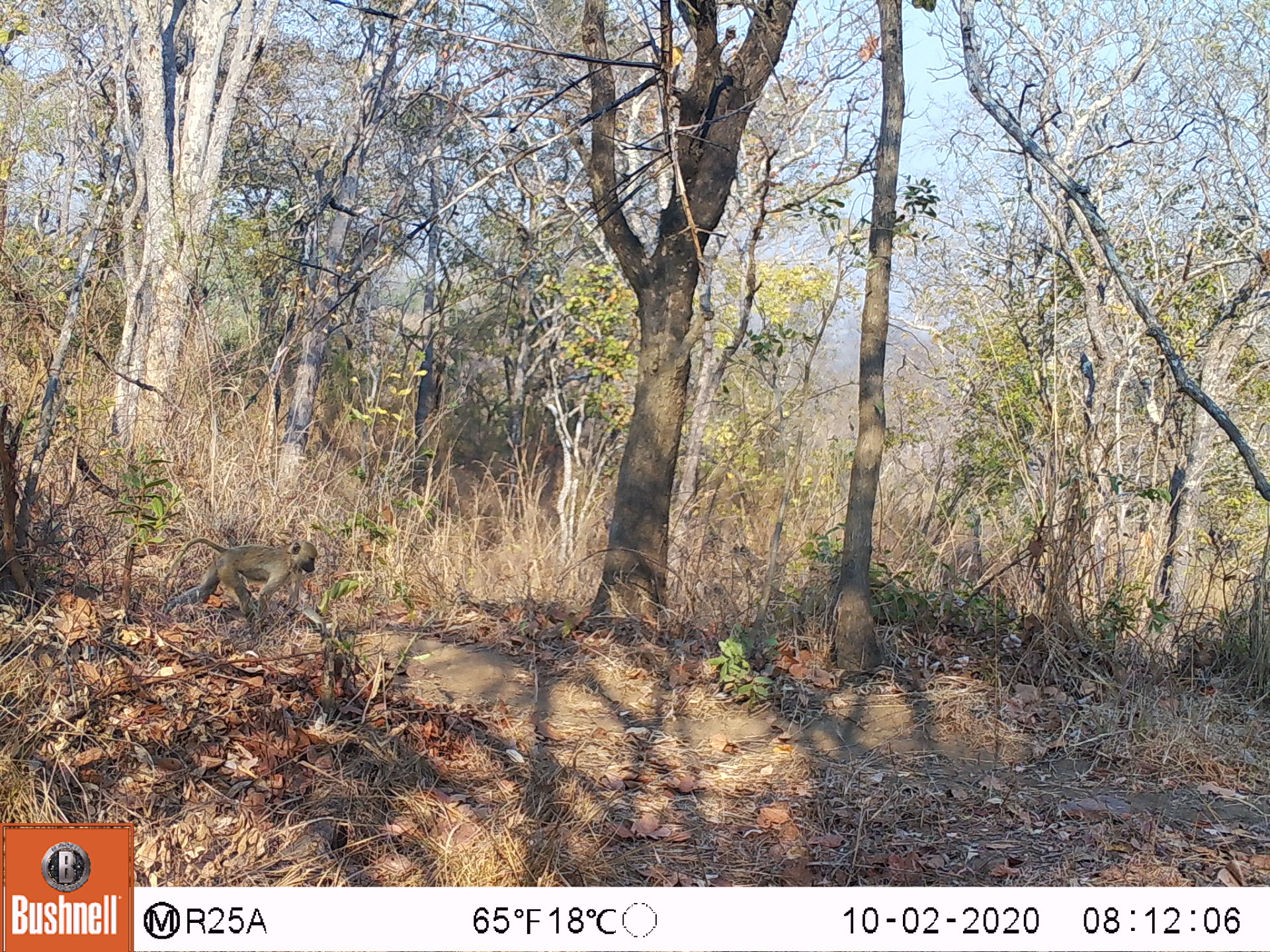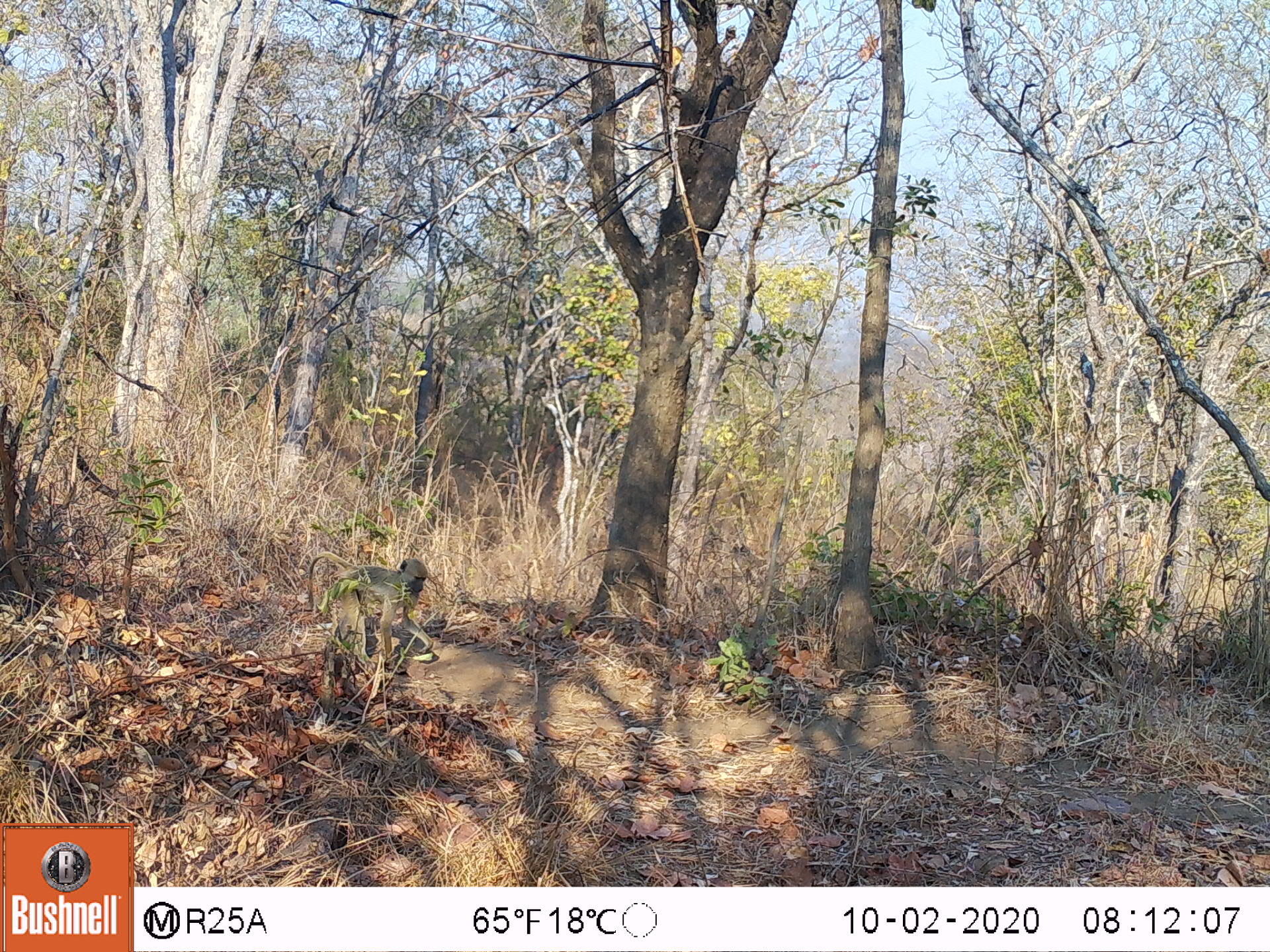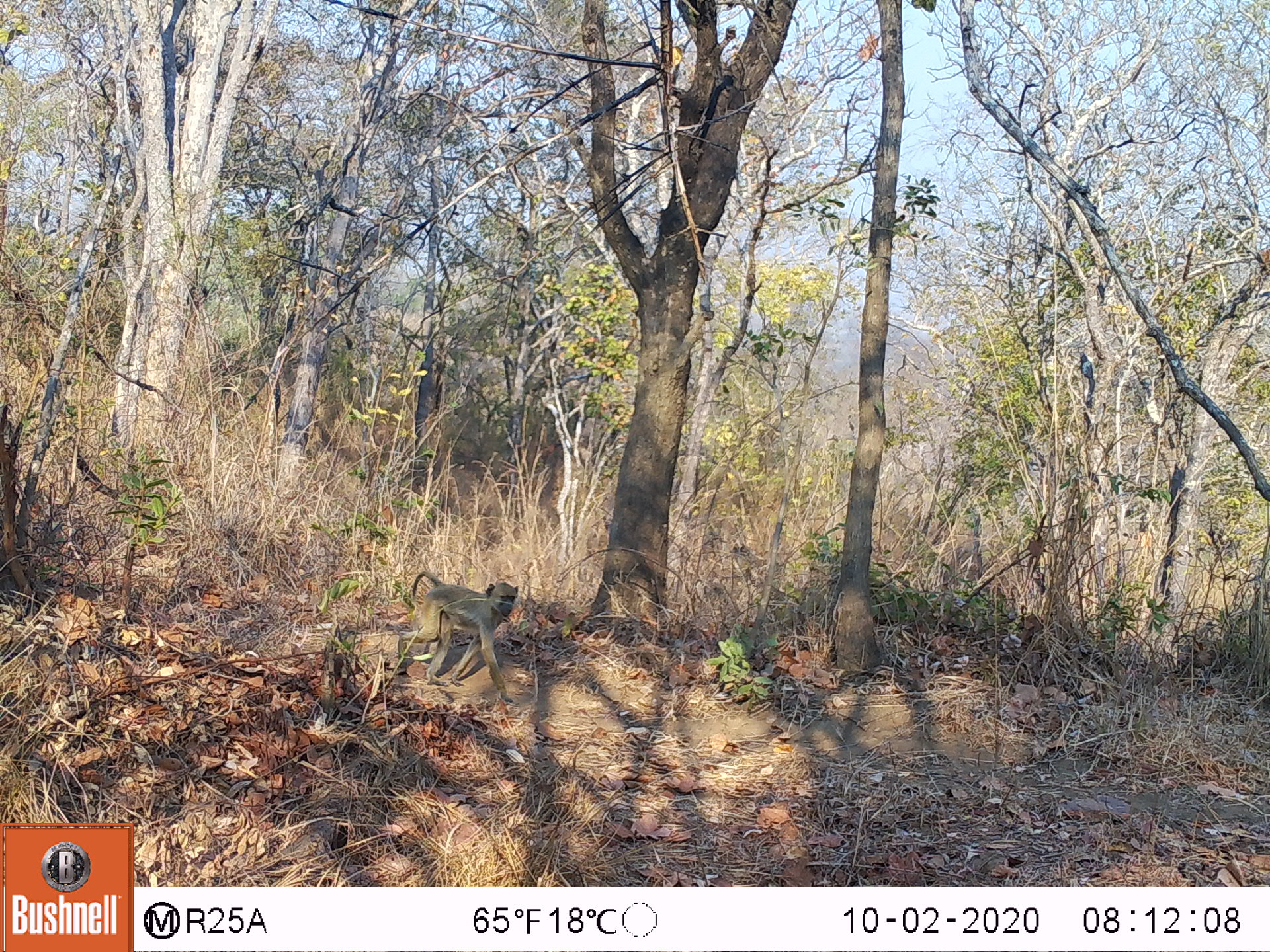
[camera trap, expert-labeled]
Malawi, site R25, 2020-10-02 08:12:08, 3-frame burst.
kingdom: Animalia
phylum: Chordata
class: Mammalia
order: Primates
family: Cercopithecidae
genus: Papio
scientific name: Papio cynocephalus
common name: yellow baboon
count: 1